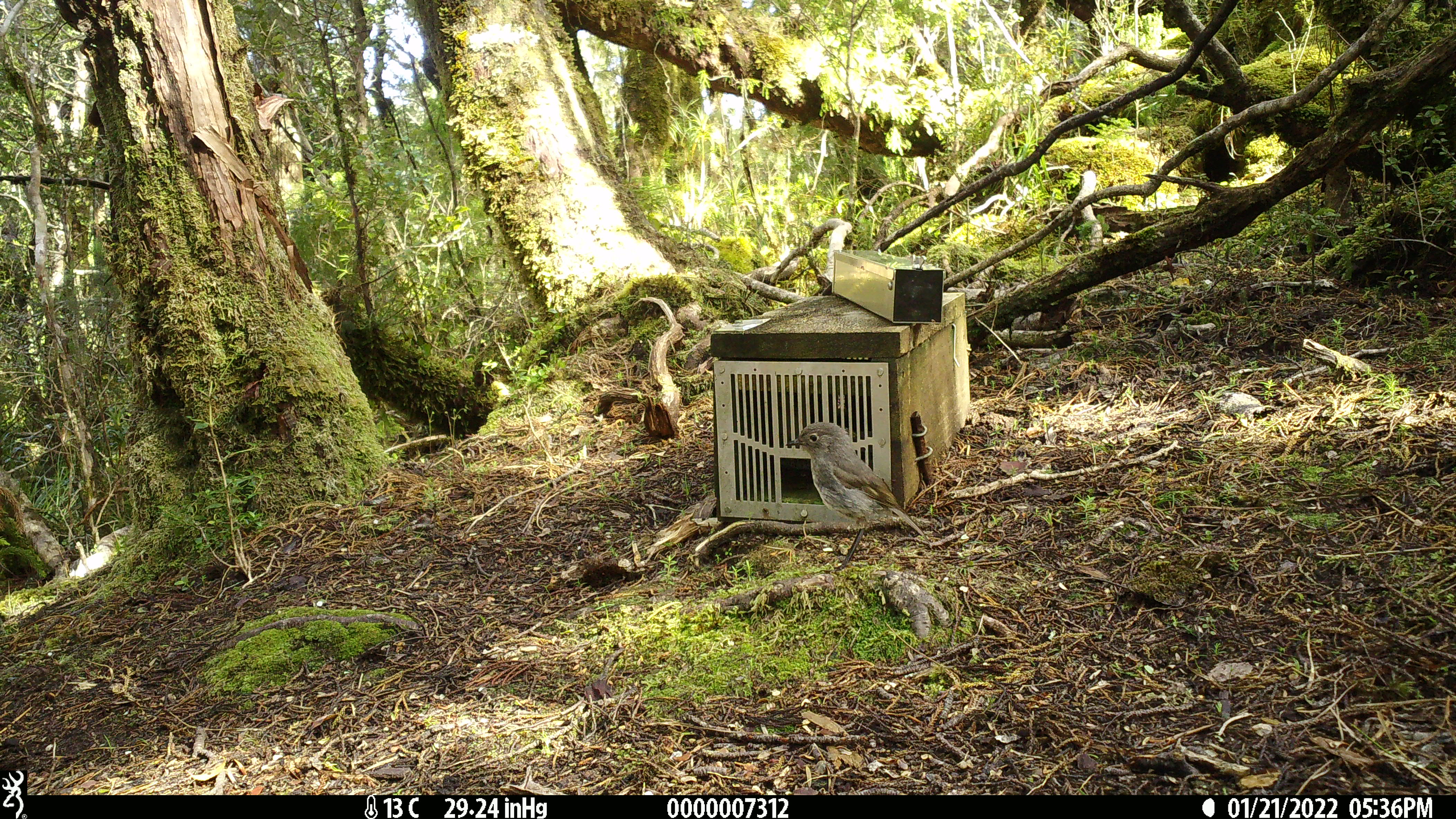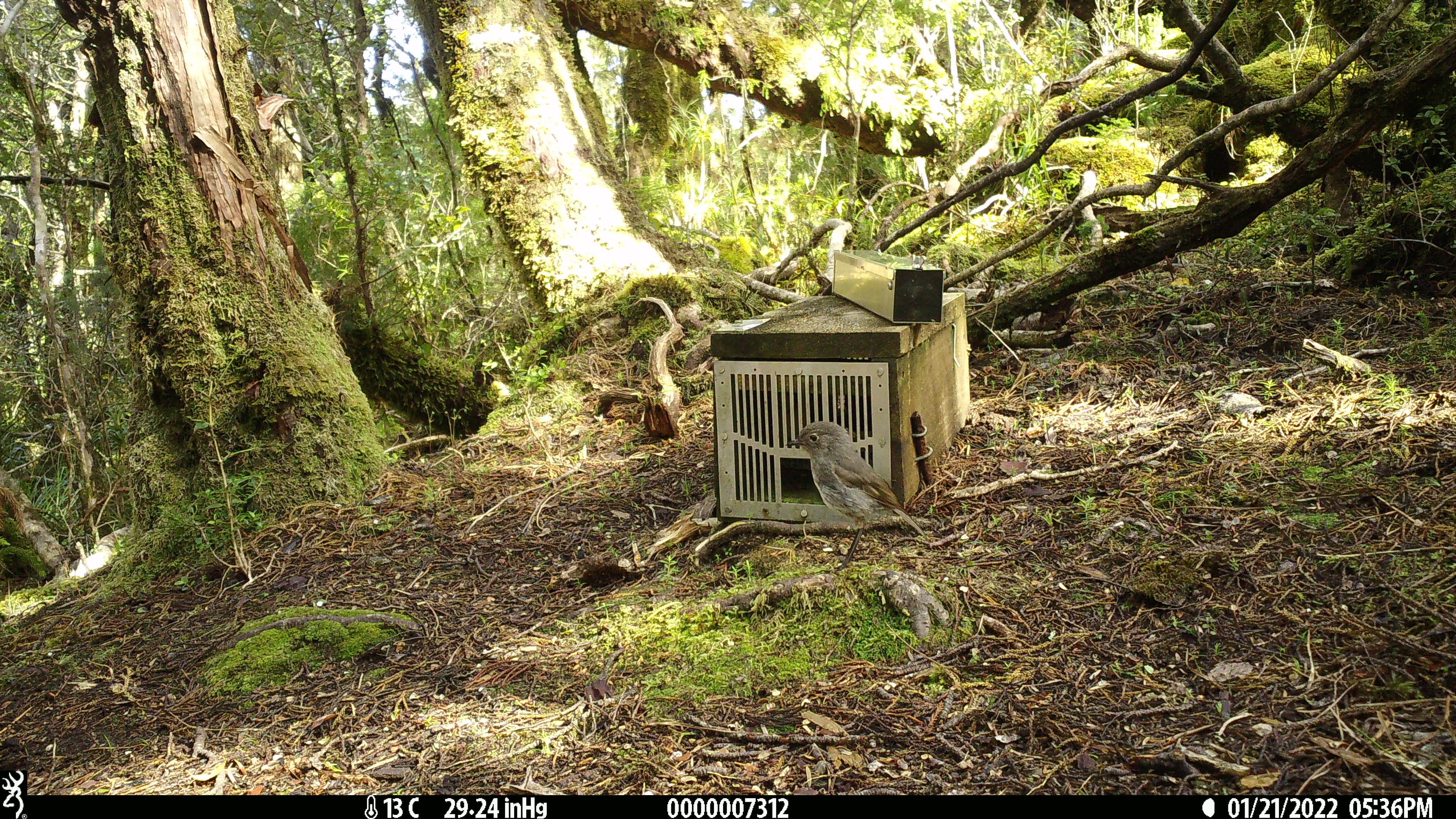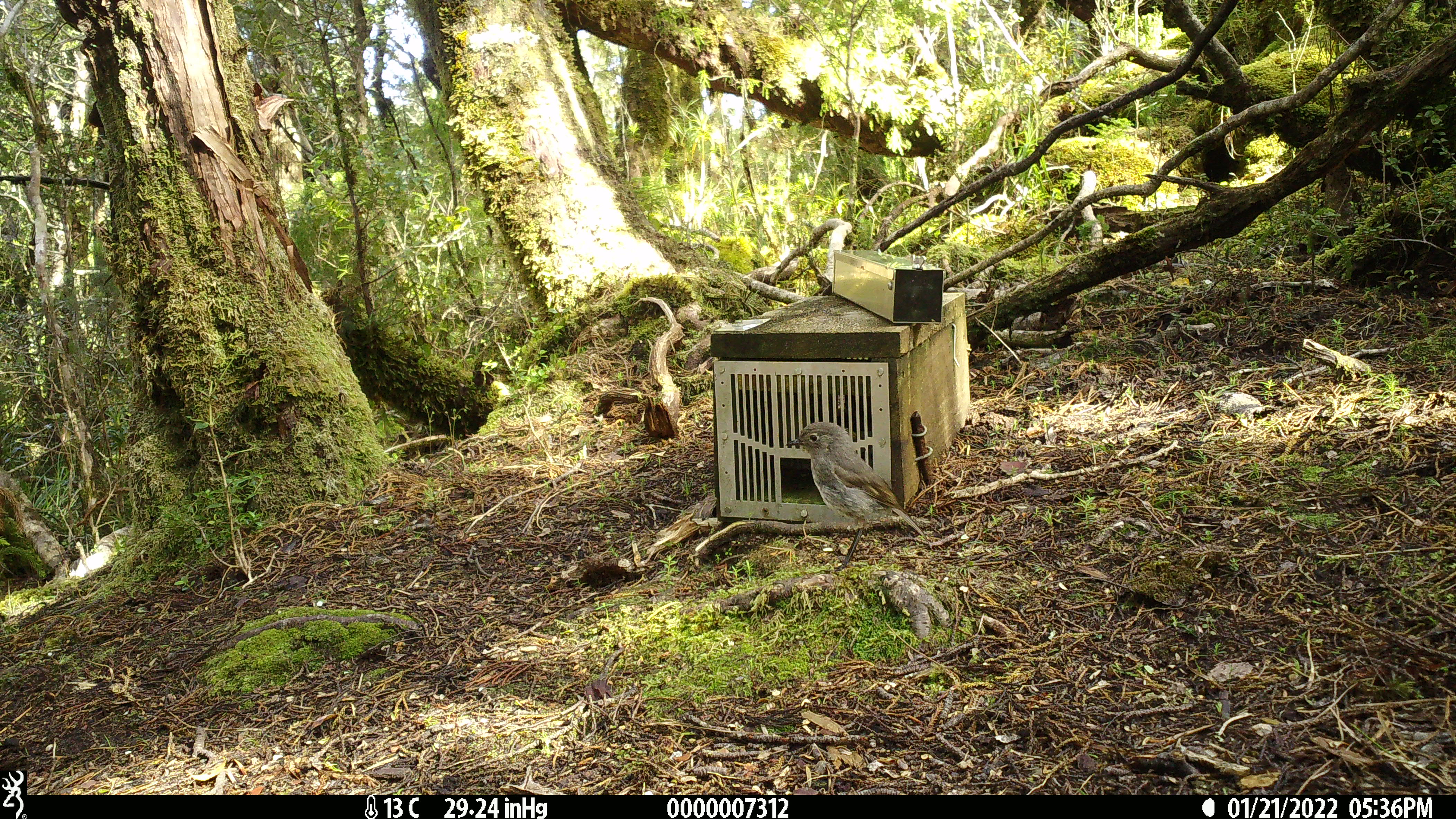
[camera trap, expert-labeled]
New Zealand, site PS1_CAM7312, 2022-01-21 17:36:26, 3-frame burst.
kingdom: Animalia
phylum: Chordata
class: Aves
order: Passeriformes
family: Petroicidae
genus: Petroica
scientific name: Petroica australis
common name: new zealand robin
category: robin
Robin (new zealand robin) (Petroica australis).